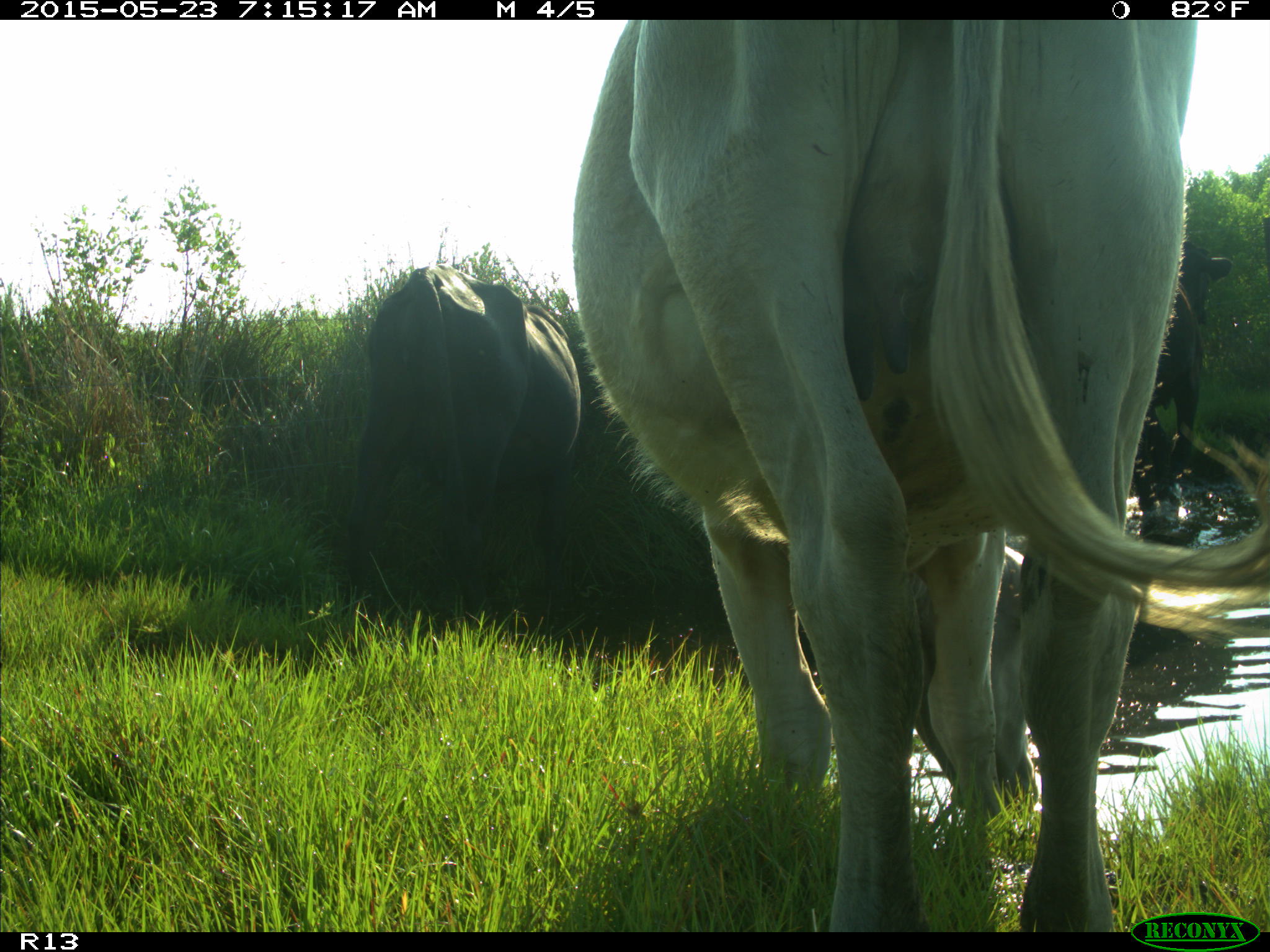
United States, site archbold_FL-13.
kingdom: Animalia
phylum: Chordata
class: Mammalia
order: Artiodactyla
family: Bovidae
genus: Bos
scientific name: Bos taurus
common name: domestic cow